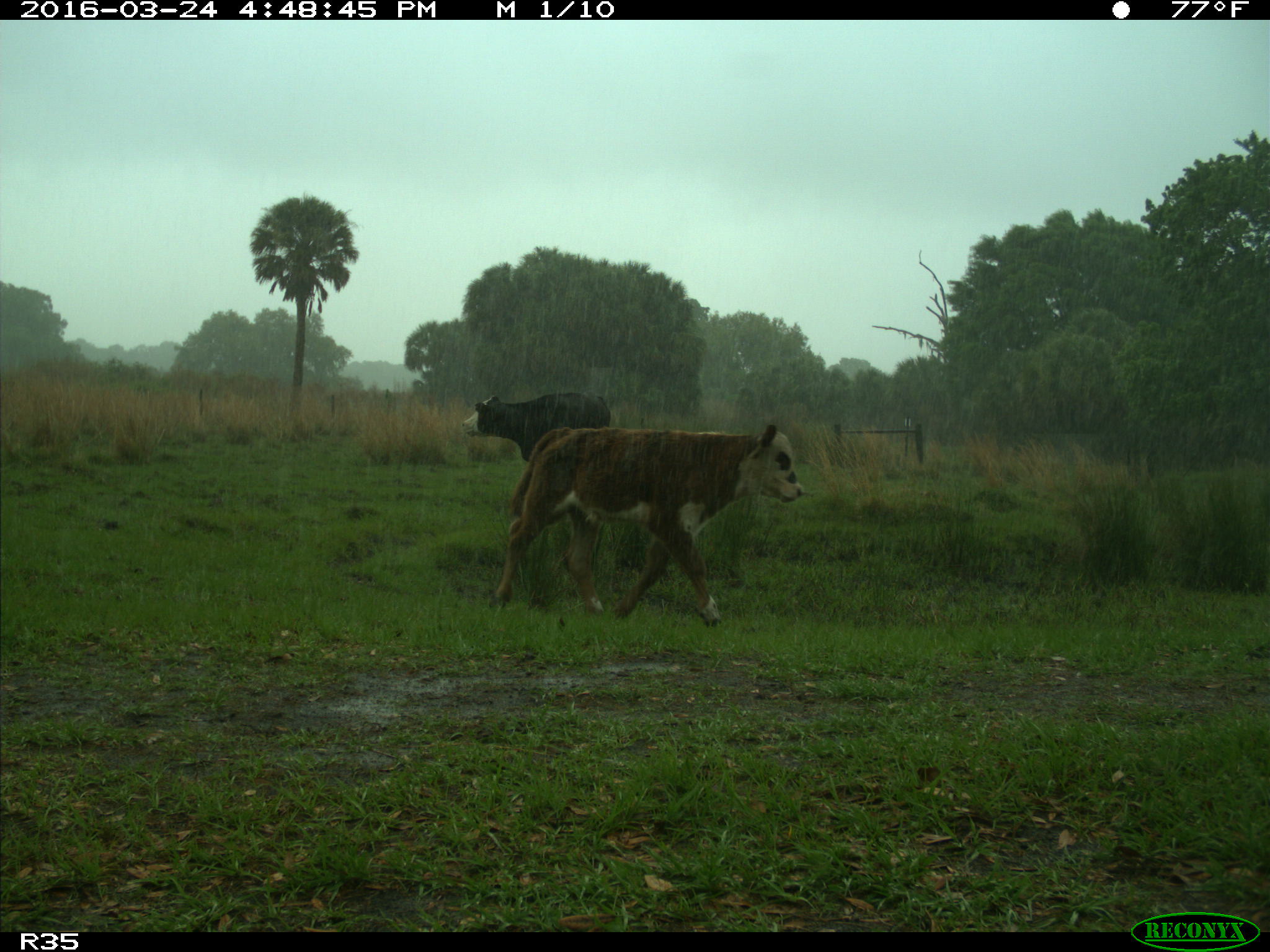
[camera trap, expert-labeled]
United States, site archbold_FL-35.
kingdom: Animalia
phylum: Chordata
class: Mammalia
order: Artiodactyla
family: Bovidae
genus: Bos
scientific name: Bos taurus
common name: domestic cow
Bos taurus (domestic cow).